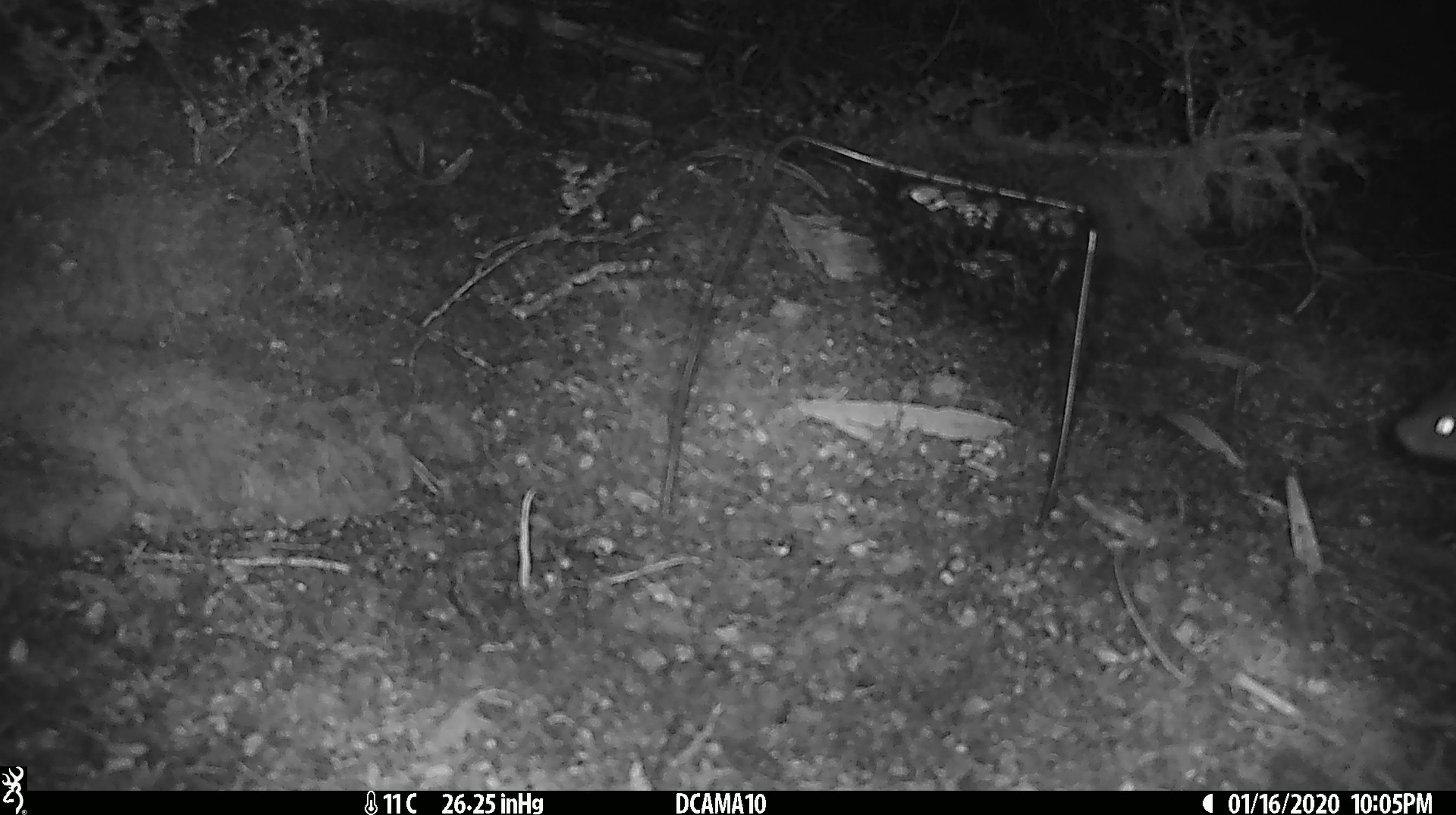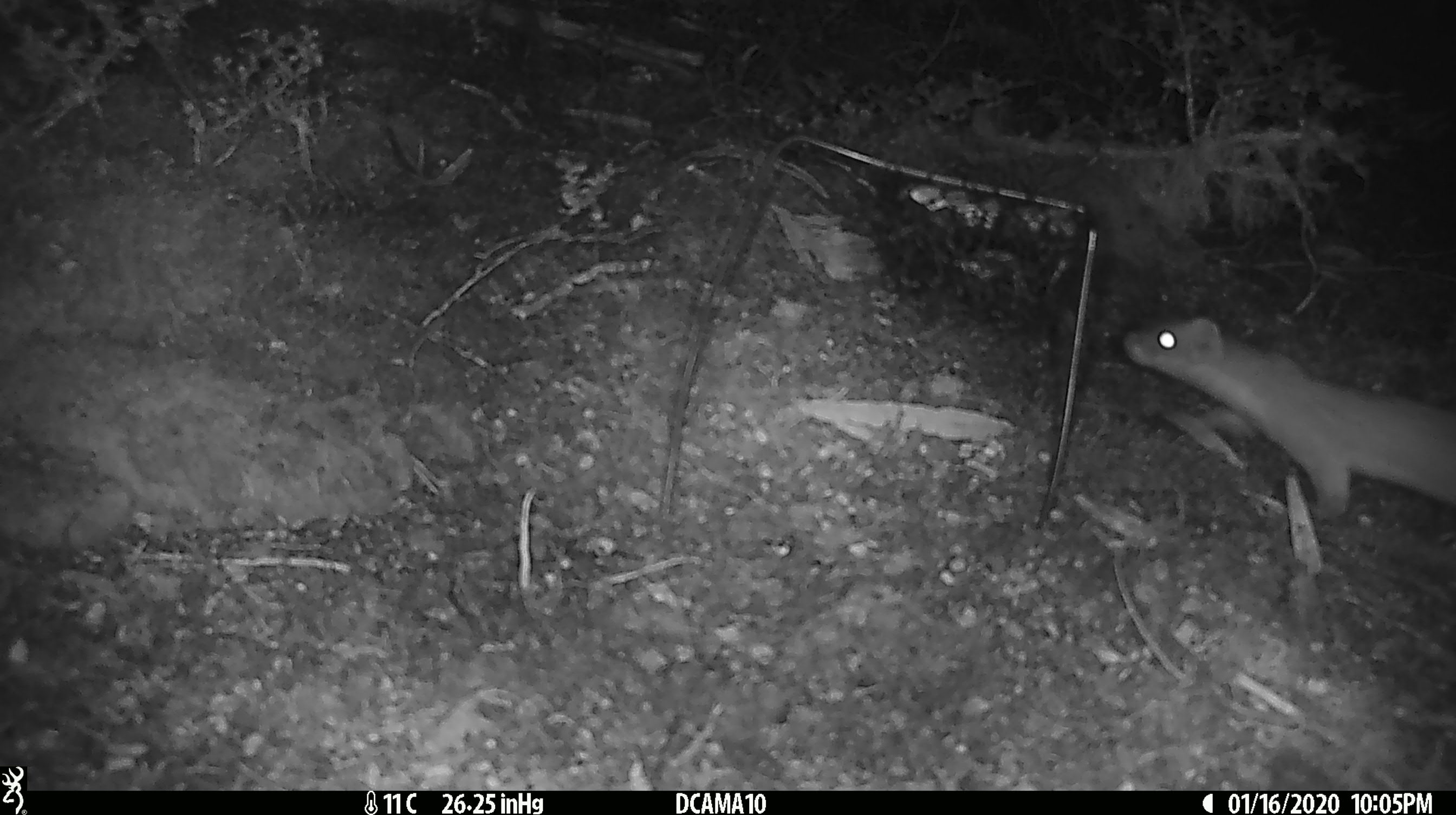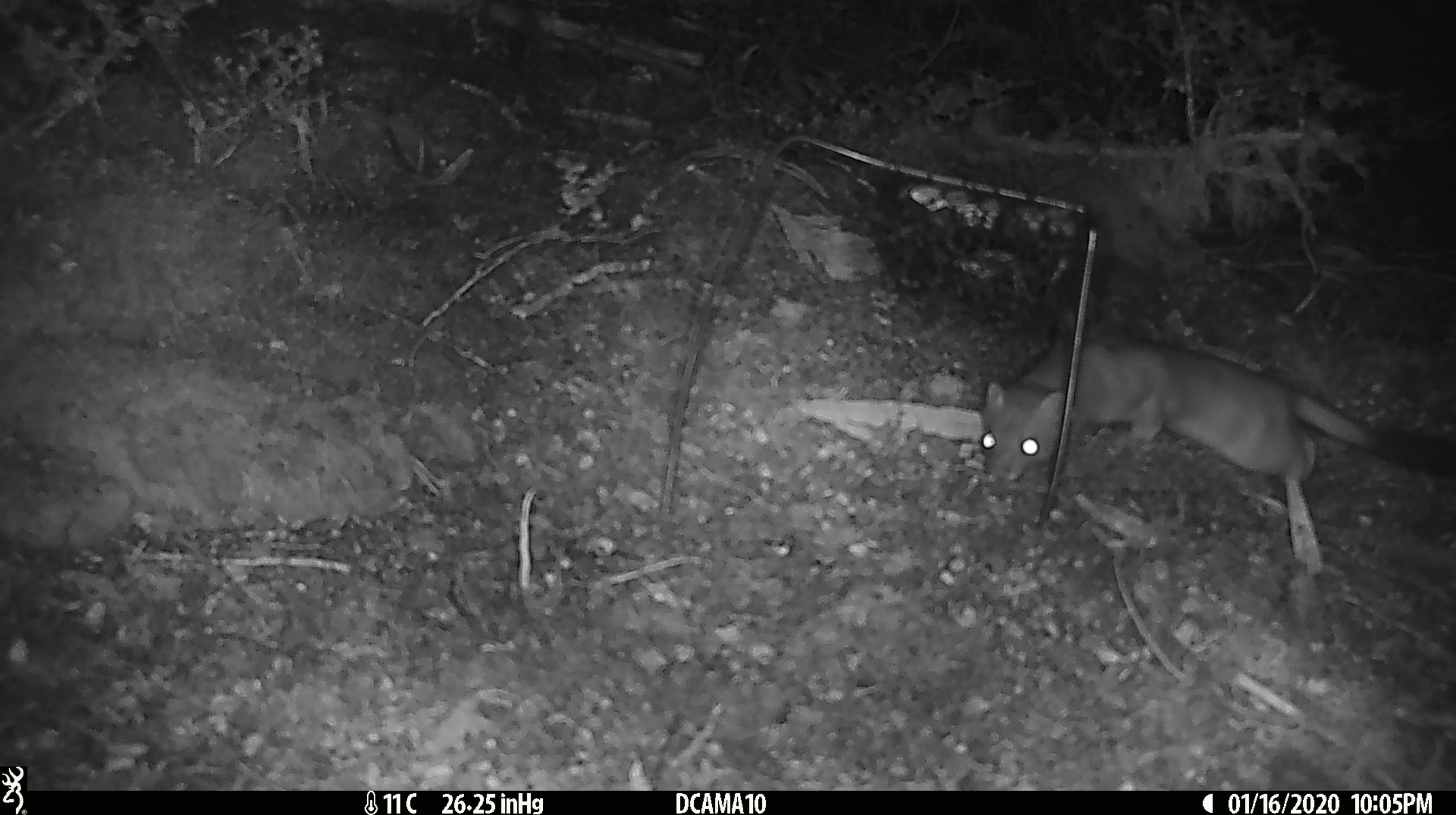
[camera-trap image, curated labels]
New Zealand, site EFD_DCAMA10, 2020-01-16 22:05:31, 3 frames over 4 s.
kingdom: Animalia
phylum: Chordata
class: Mammalia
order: Carnivora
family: Mustelidae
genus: Mustela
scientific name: Mustela erminea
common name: stoat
Stoat (Mustela erminea).